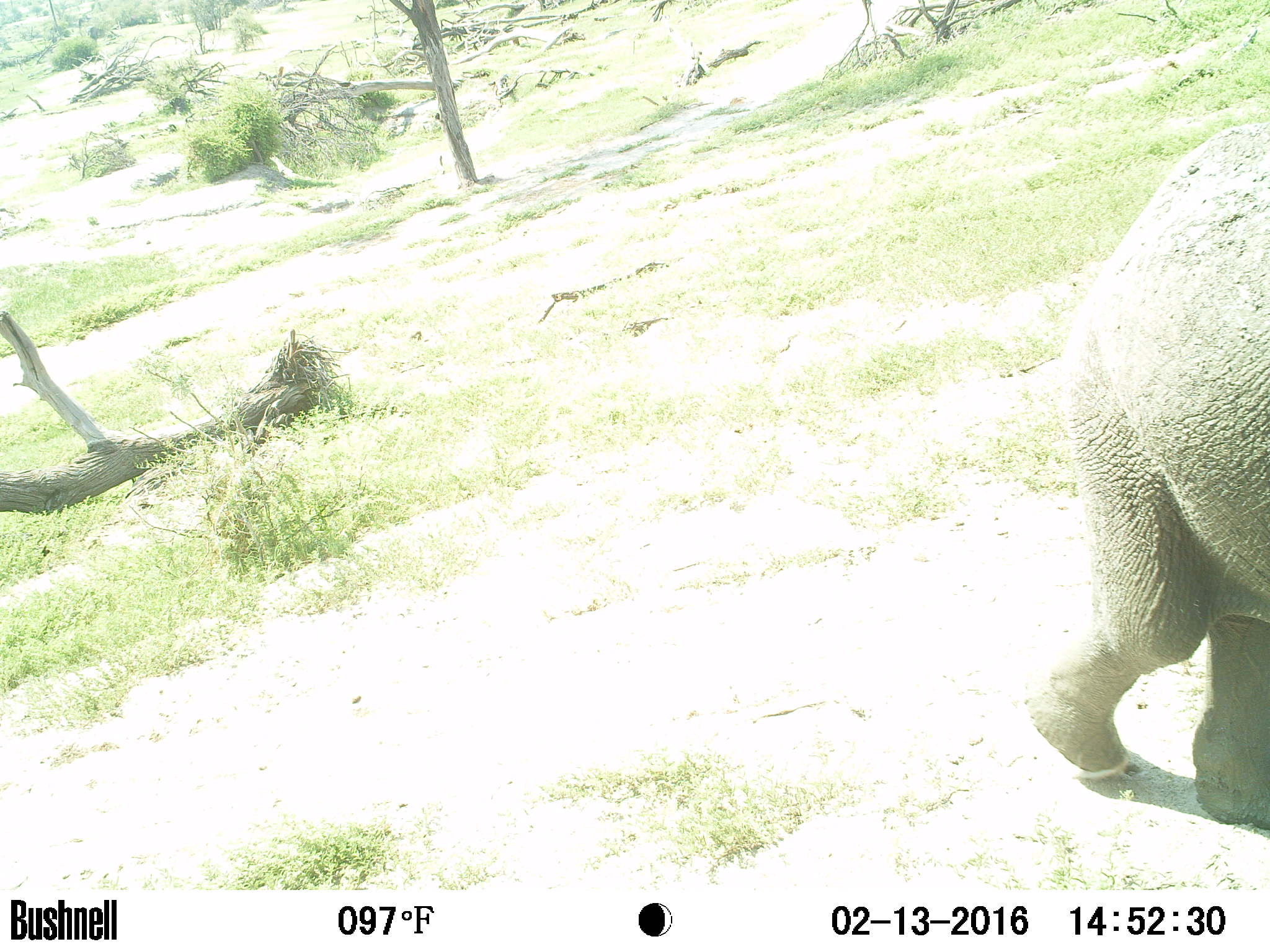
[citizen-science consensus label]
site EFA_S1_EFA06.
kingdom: Animalia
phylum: Chordata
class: Mammalia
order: Proboscidea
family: Elephantidae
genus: Loxodonta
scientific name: Loxodonta africana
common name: african bush elephant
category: elephant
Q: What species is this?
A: Elephant (african bush elephant) (Loxodonta africana).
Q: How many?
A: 1.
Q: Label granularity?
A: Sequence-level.